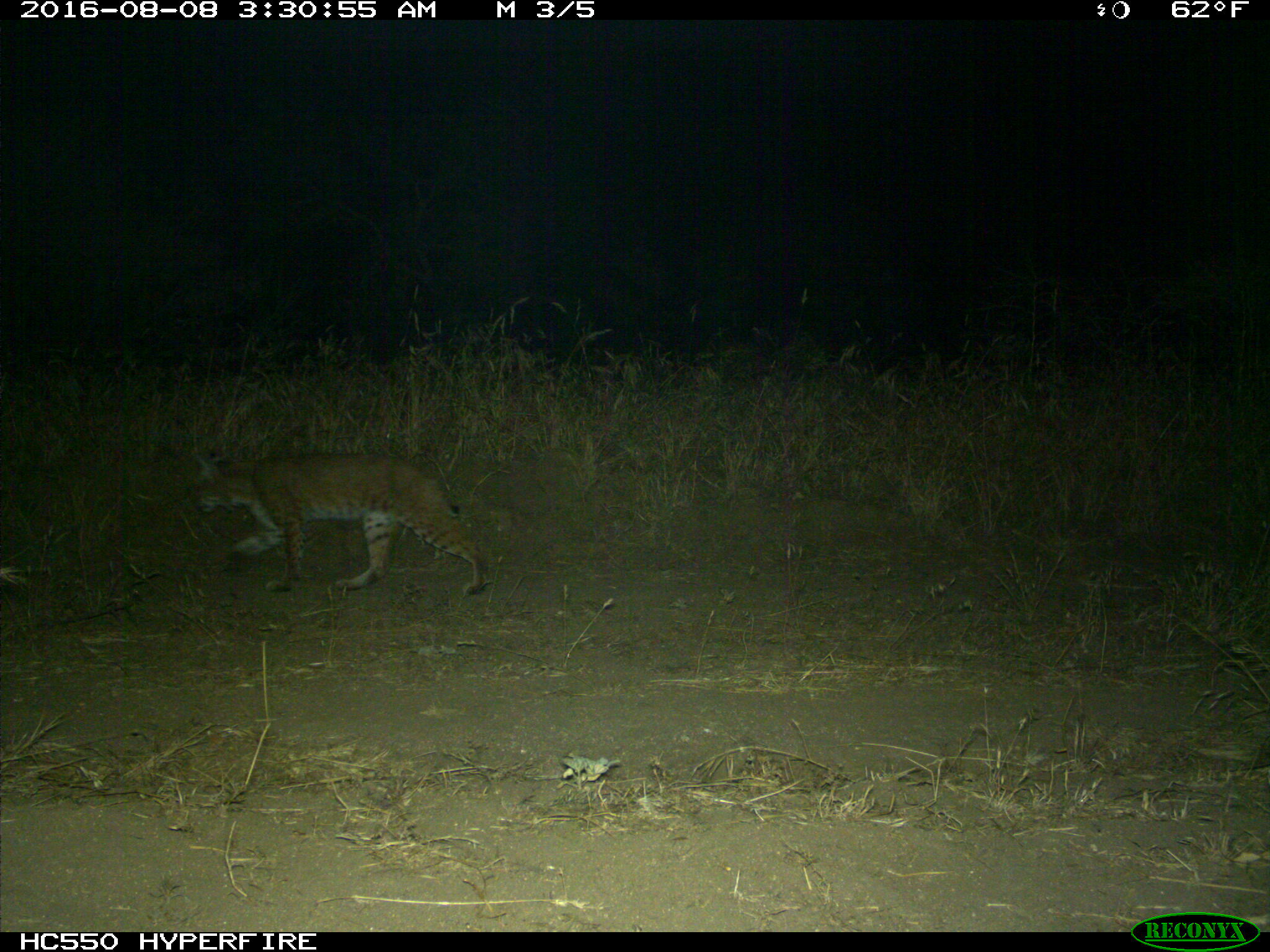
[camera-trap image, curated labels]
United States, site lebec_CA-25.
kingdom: Animalia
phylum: Chordata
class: Mammalia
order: Carnivora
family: Felidae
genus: Lynx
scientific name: Lynx rufus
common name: bobcat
Lynx rufus (bobcat).